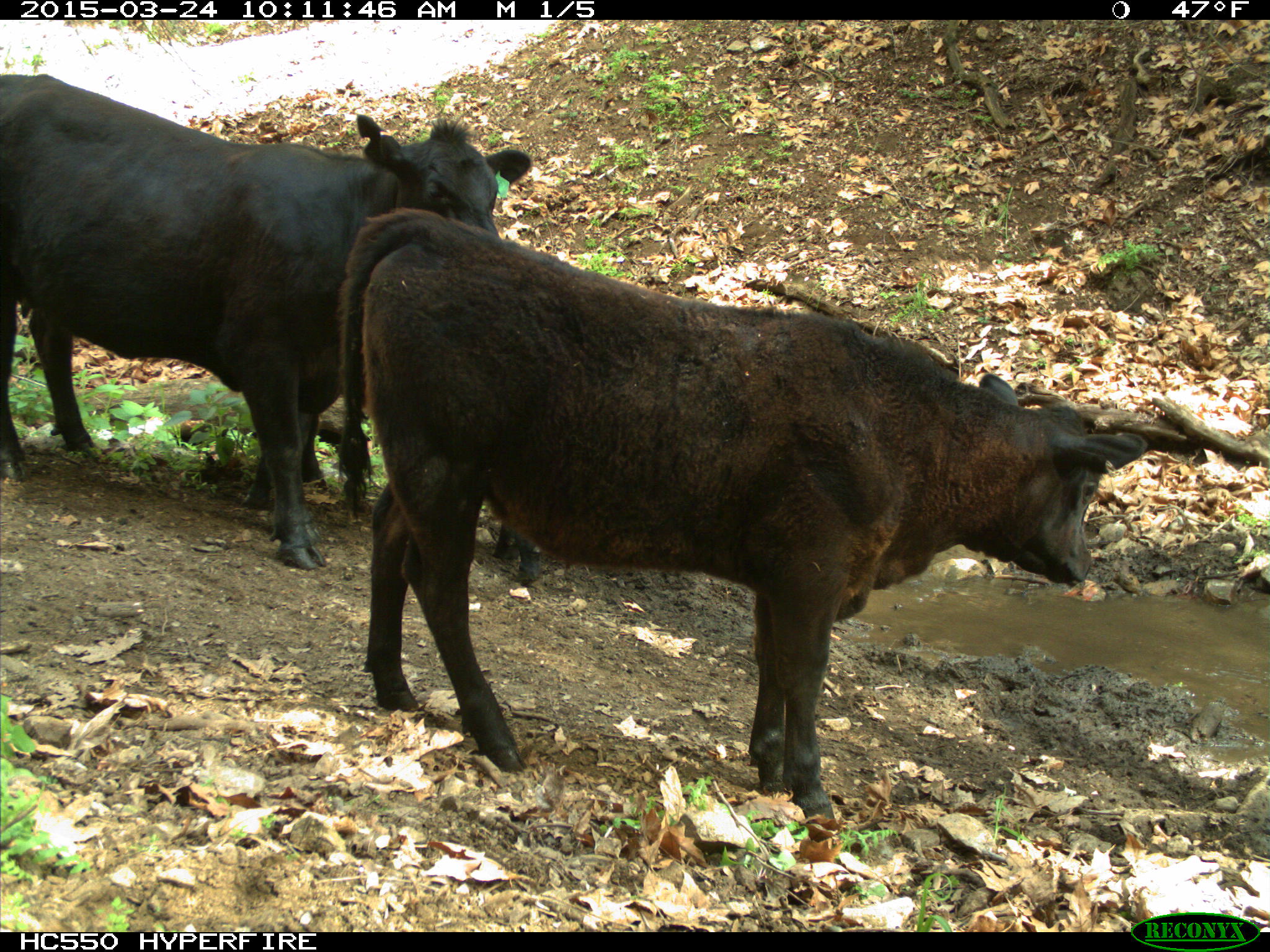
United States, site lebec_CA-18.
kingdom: Animalia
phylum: Chordata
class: Mammalia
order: Artiodactyla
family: Bovidae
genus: Bos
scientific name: Bos taurus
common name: domestic cow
Bos taurus (domestic cow).